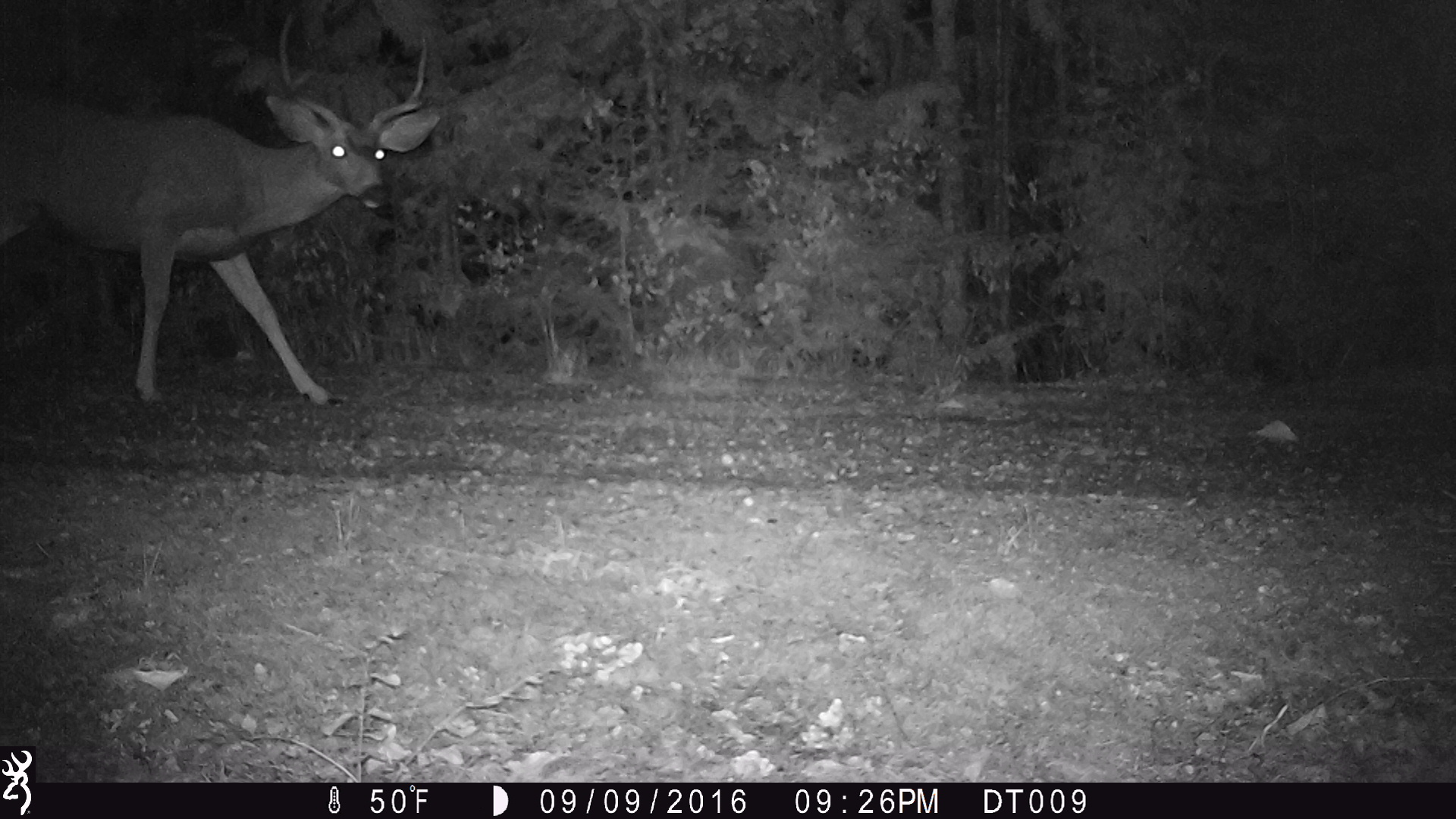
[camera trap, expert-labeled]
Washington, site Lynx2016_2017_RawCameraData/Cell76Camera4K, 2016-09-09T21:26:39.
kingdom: Animalia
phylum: Chordata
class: Mammalia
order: Artiodactyla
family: Cervidae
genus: Odocoileus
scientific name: Odocoileus hemionus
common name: mule deer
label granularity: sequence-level